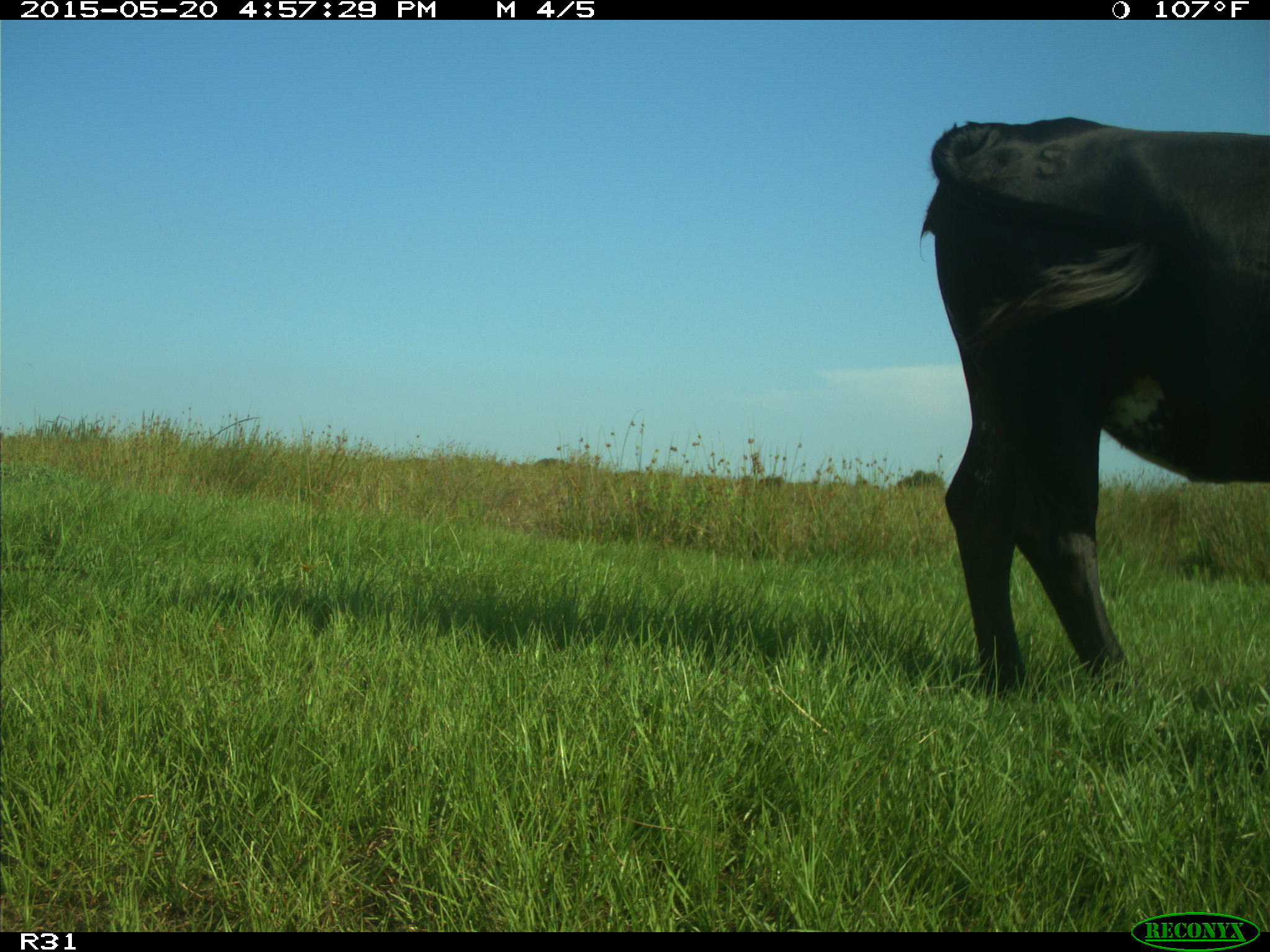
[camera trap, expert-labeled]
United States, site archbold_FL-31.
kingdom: Animalia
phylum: Chordata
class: Mammalia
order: Artiodactyla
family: Bovidae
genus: Bos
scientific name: Bos taurus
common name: domestic cow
Bos taurus (domestic cow).